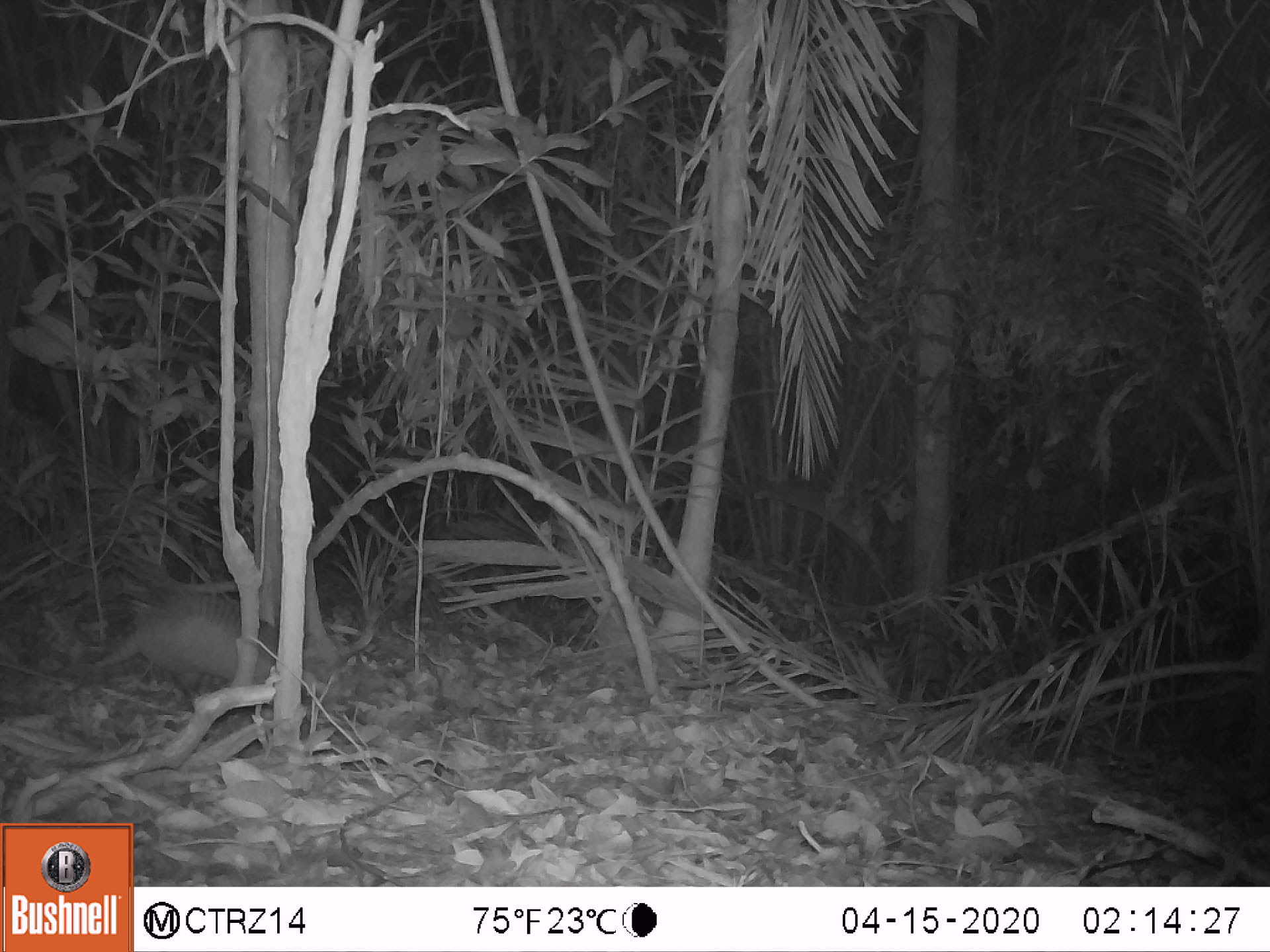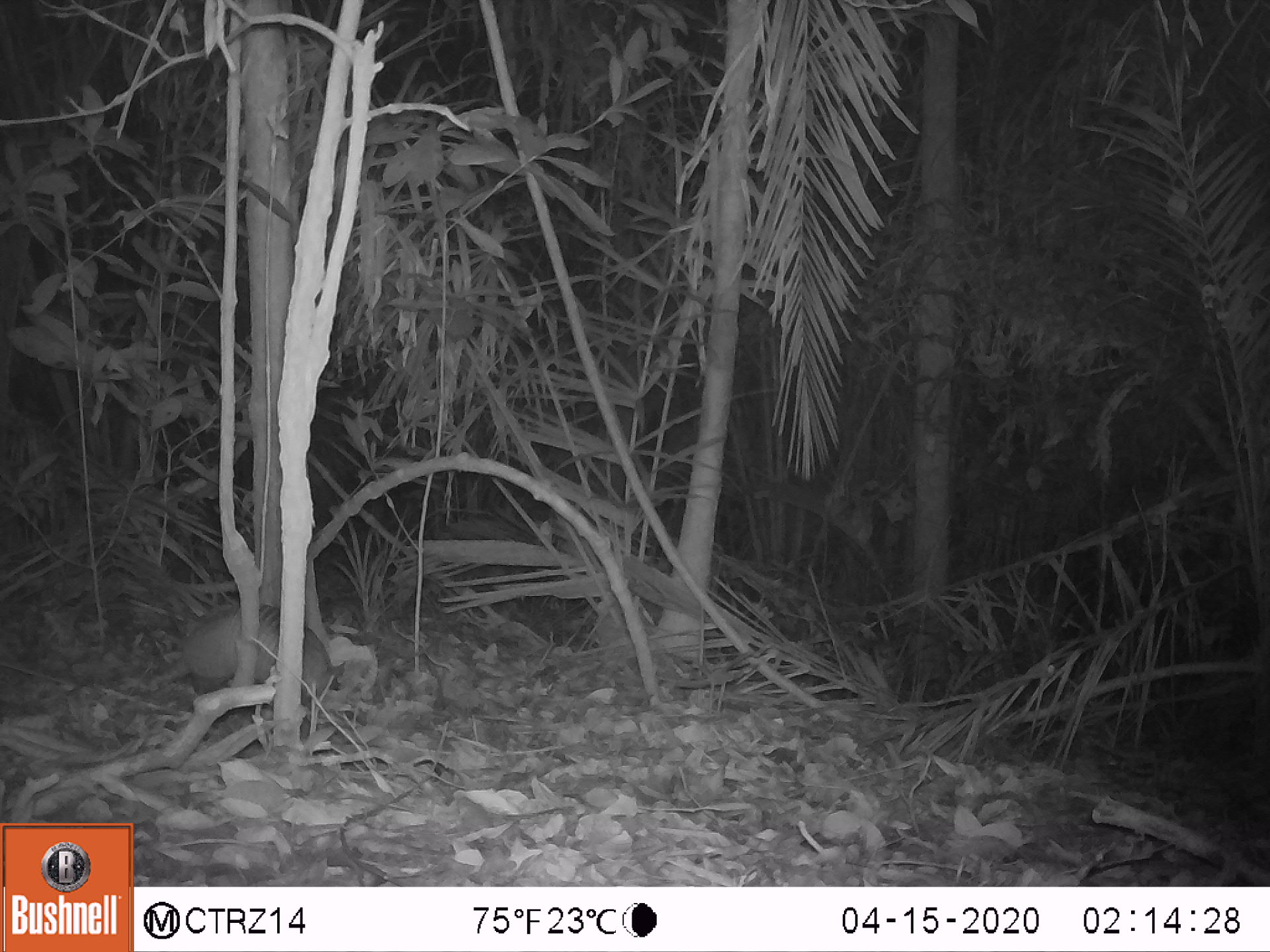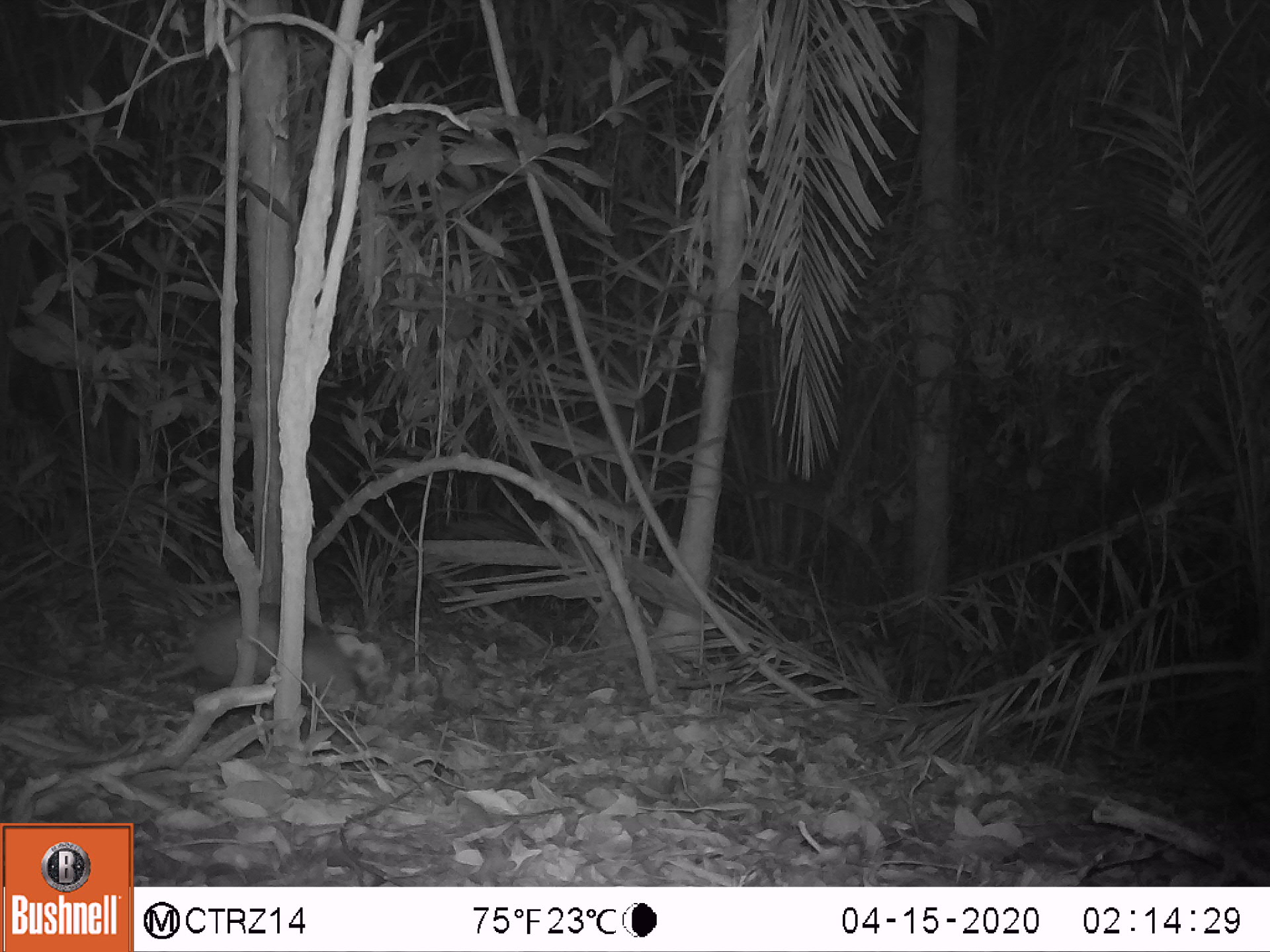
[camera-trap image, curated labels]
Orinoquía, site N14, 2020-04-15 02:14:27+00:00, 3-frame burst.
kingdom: Animalia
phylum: Chordata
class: Mammalia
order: Cingulata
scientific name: Cingulata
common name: armadillo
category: unknown armadillo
Unknown armadillo (armadillo) (Cingulata).